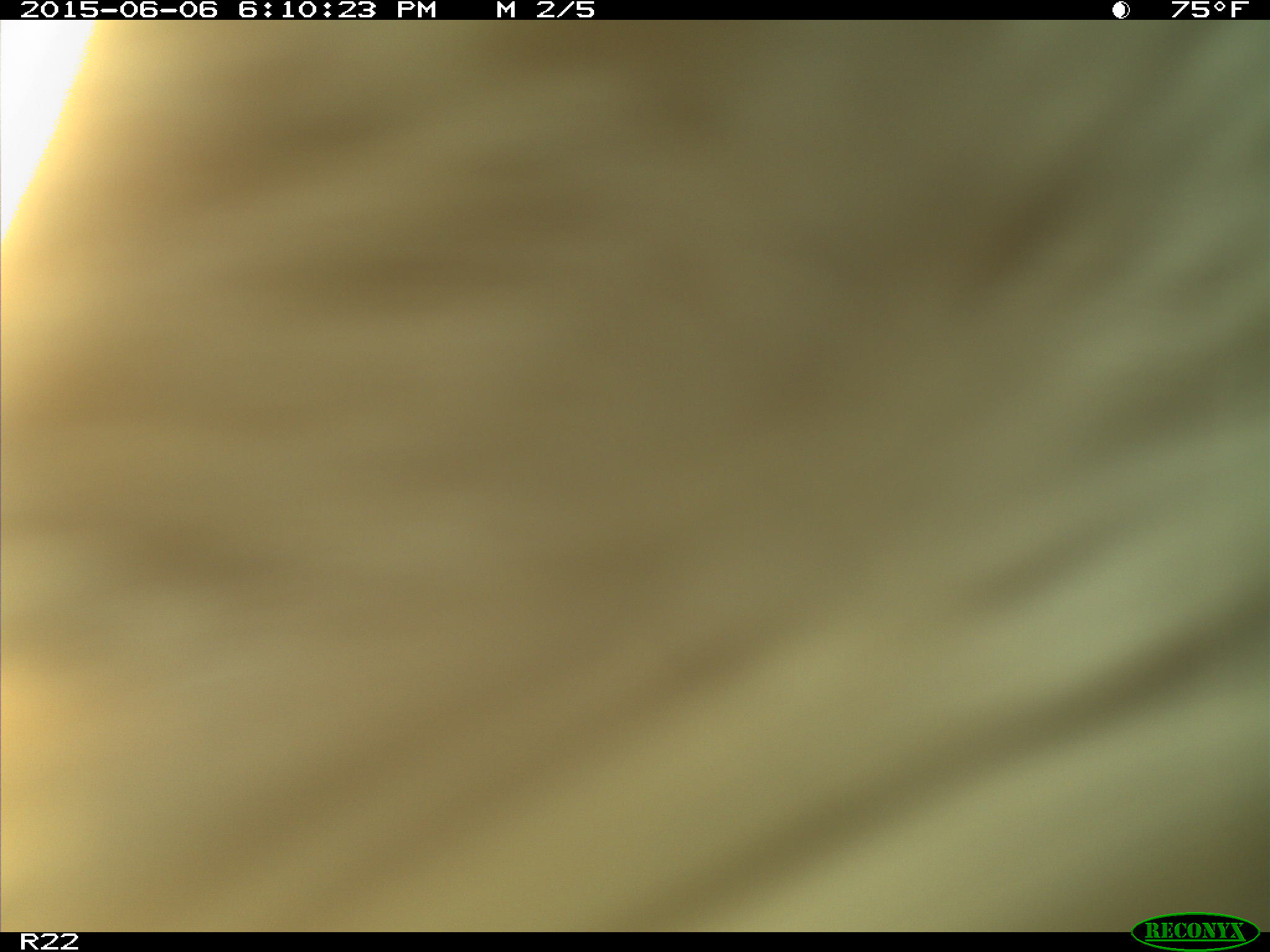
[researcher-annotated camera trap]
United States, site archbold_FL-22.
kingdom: Animalia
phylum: Chordata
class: Mammalia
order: Artiodactyla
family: Bovidae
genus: Bos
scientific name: Bos taurus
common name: domestic cow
Bos taurus (domestic cow).